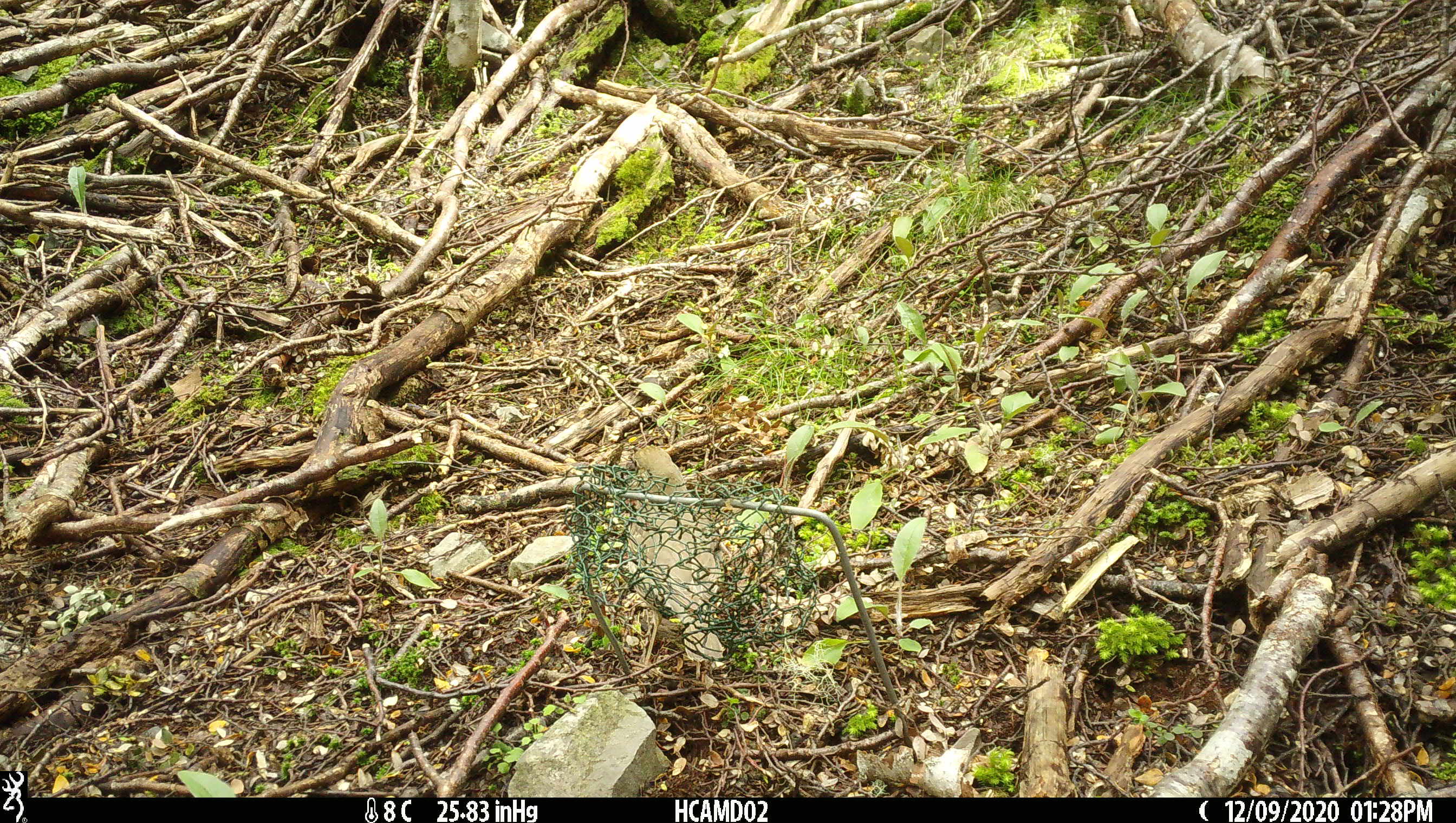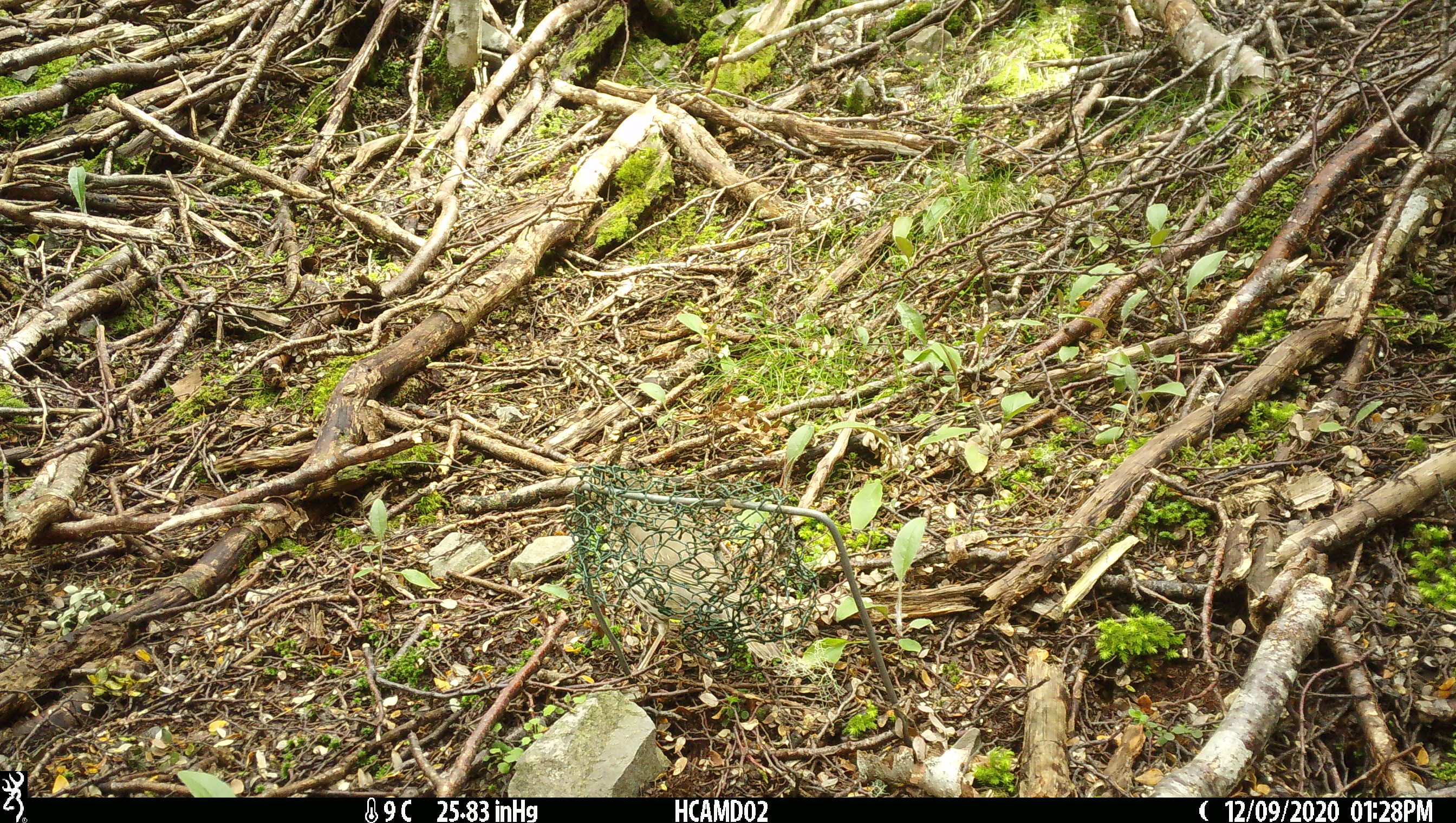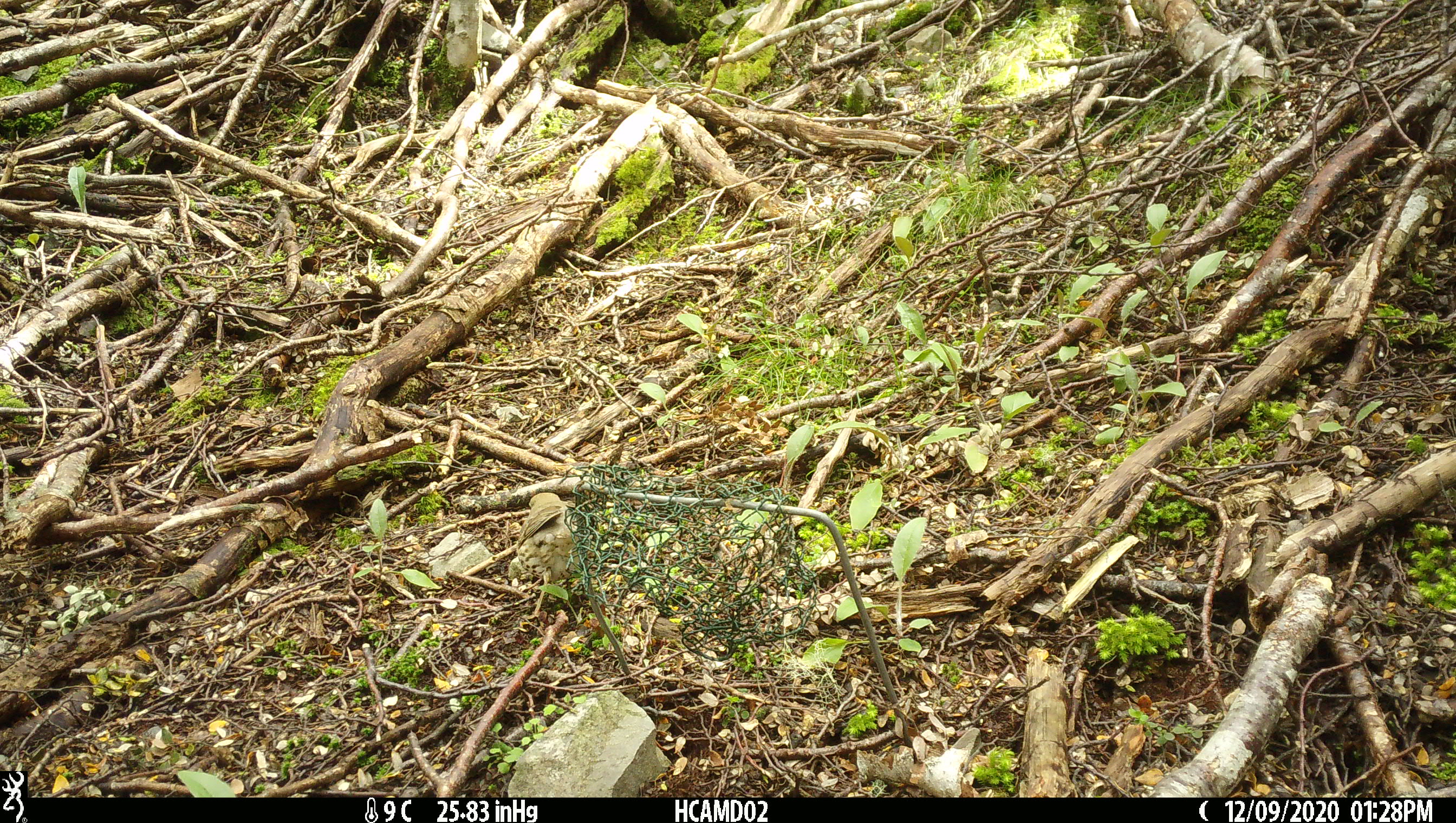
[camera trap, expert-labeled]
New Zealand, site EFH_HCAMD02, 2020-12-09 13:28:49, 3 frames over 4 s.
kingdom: Animalia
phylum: Chordata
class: Aves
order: Passeriformes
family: Turdidae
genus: Turdus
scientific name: Turdus philomelos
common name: song thrush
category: thrush